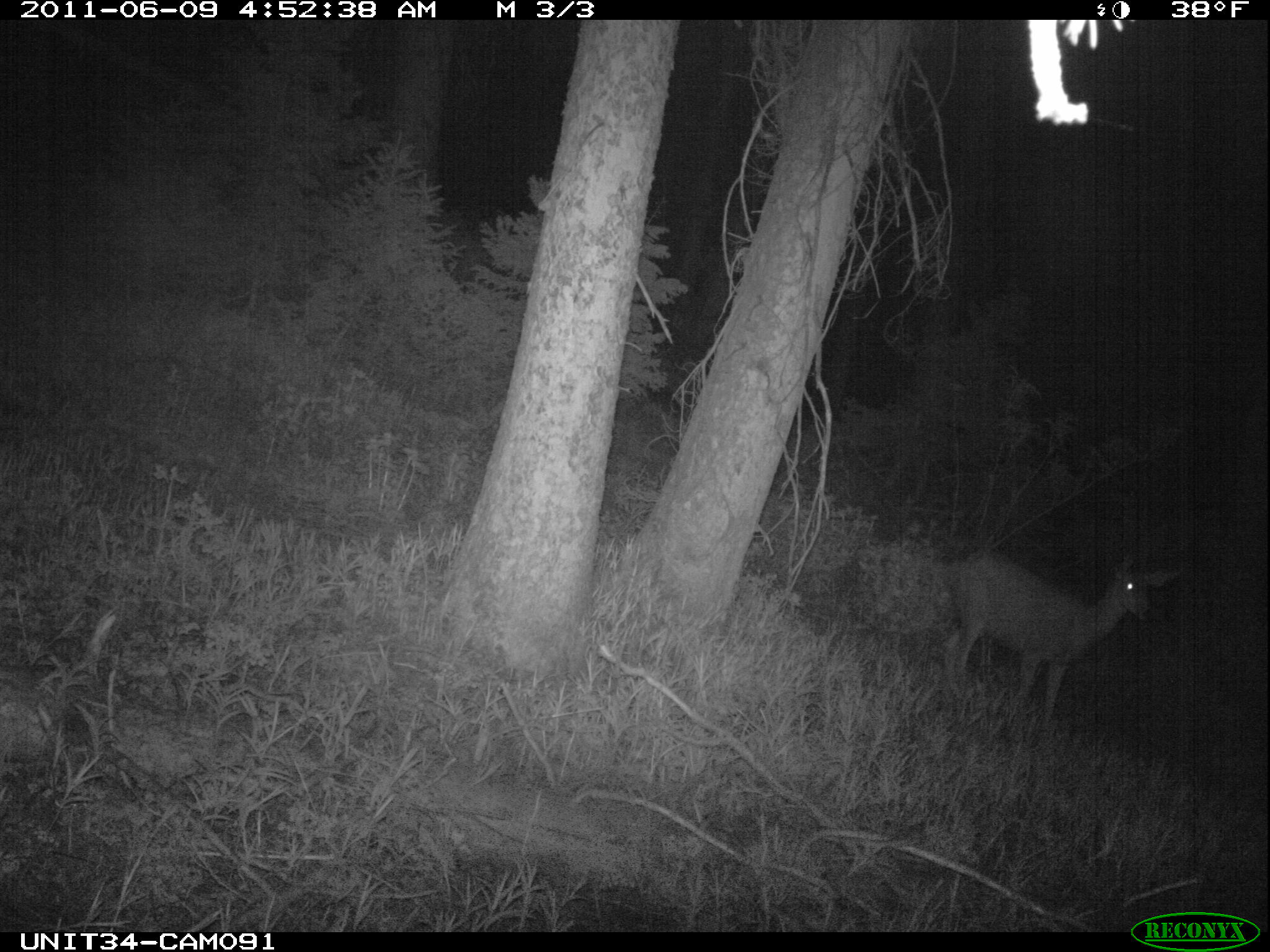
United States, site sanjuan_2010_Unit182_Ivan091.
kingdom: Animalia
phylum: Chordata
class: Mammalia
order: Artiodactyla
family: Cervidae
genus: Odocoileus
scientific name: Odocoileus hemionus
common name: mule deer